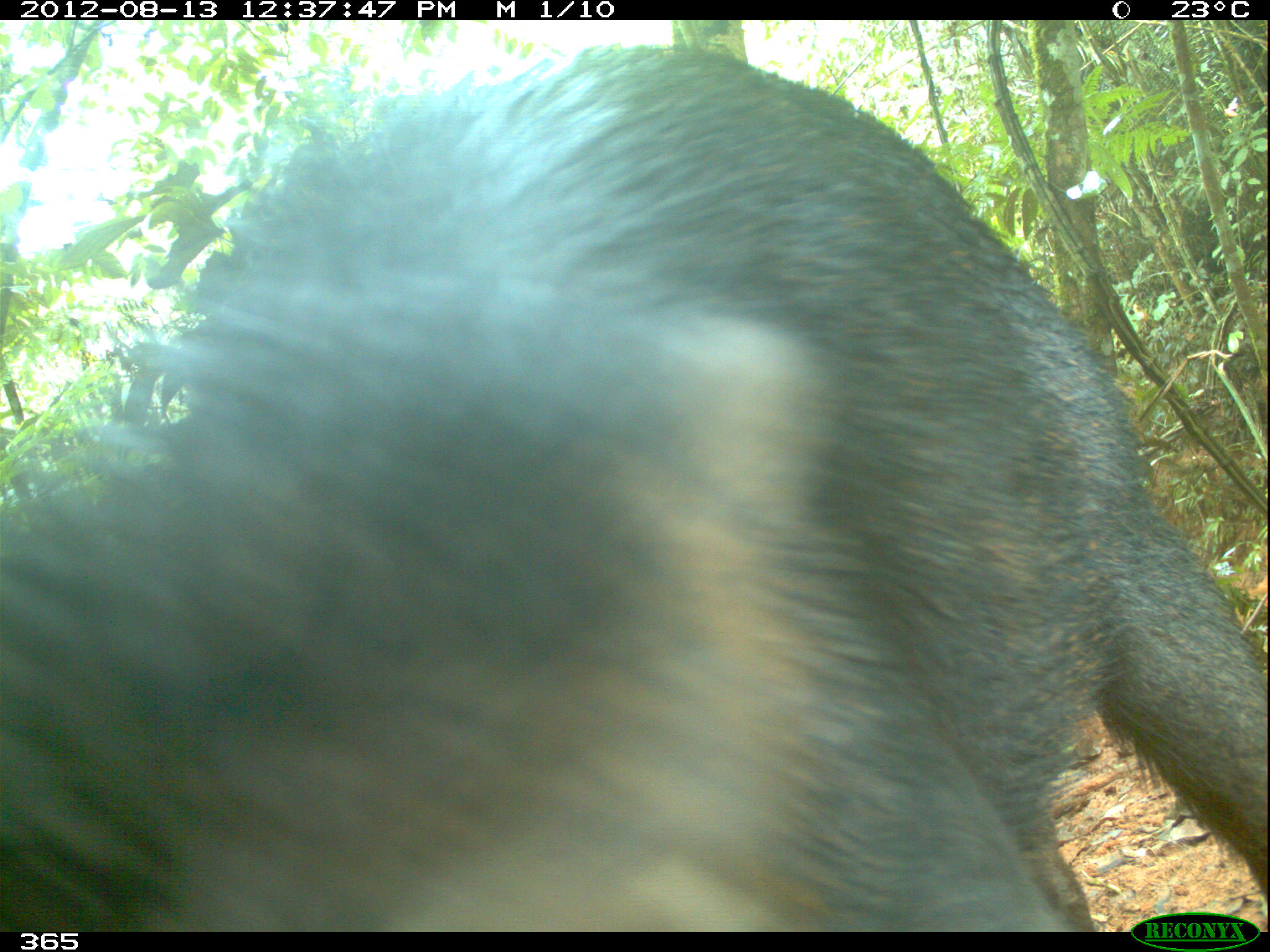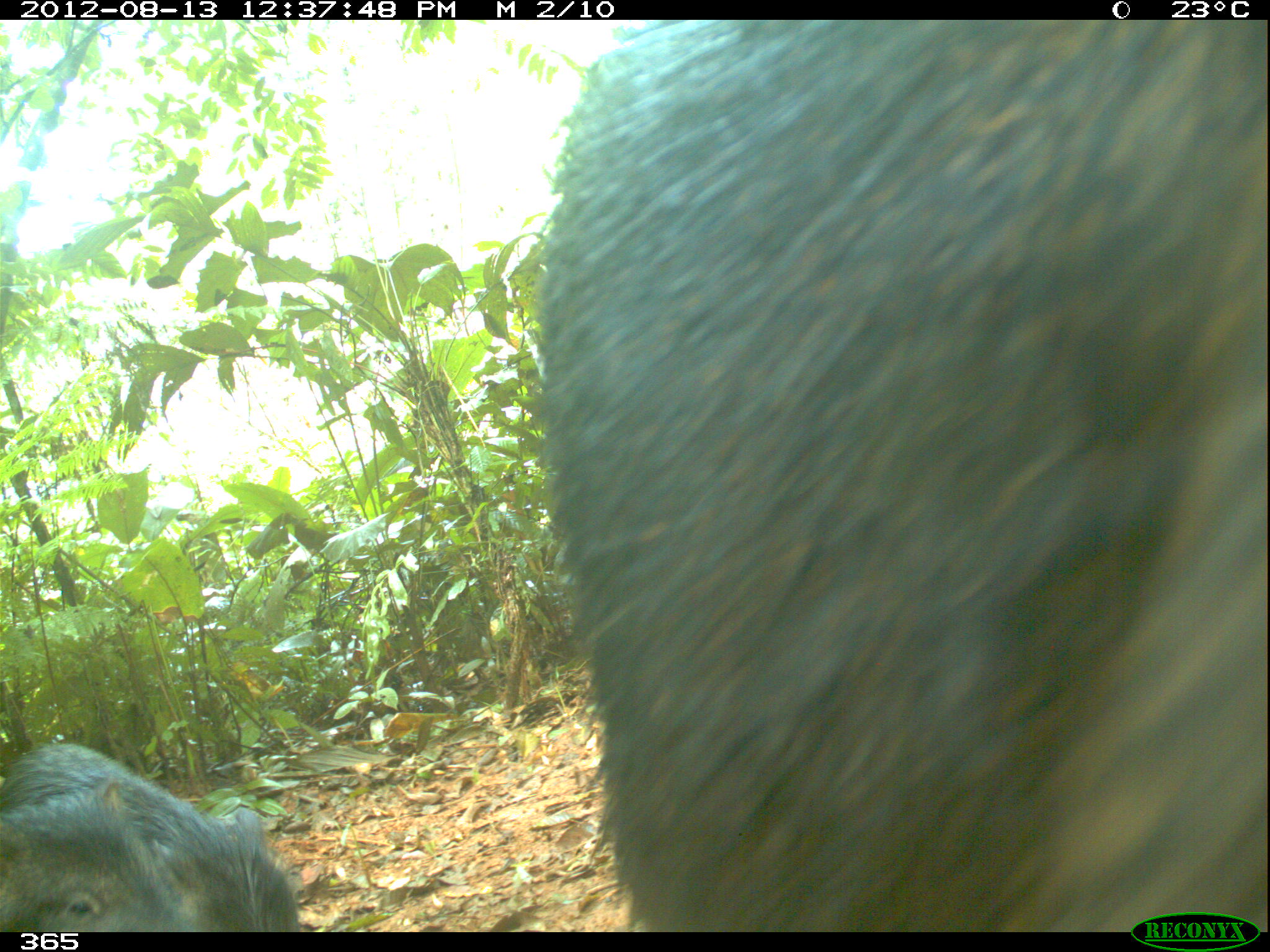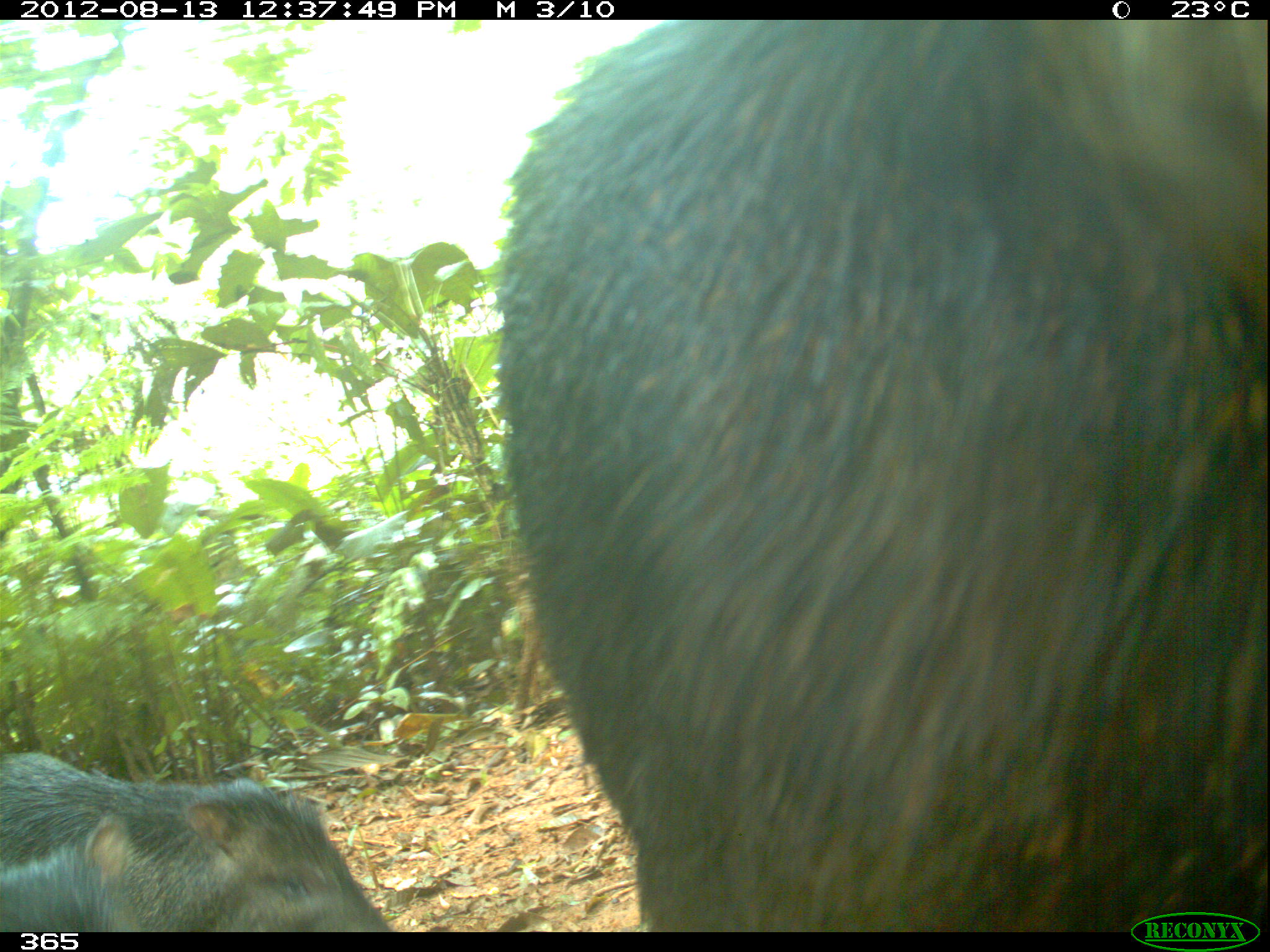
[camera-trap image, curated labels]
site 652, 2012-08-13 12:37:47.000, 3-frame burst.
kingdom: Animalia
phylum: Chordata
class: Mammalia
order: Artiodactyla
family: Tayassuidae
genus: Tayassu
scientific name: Tayassu pecari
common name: white-lipped peccary